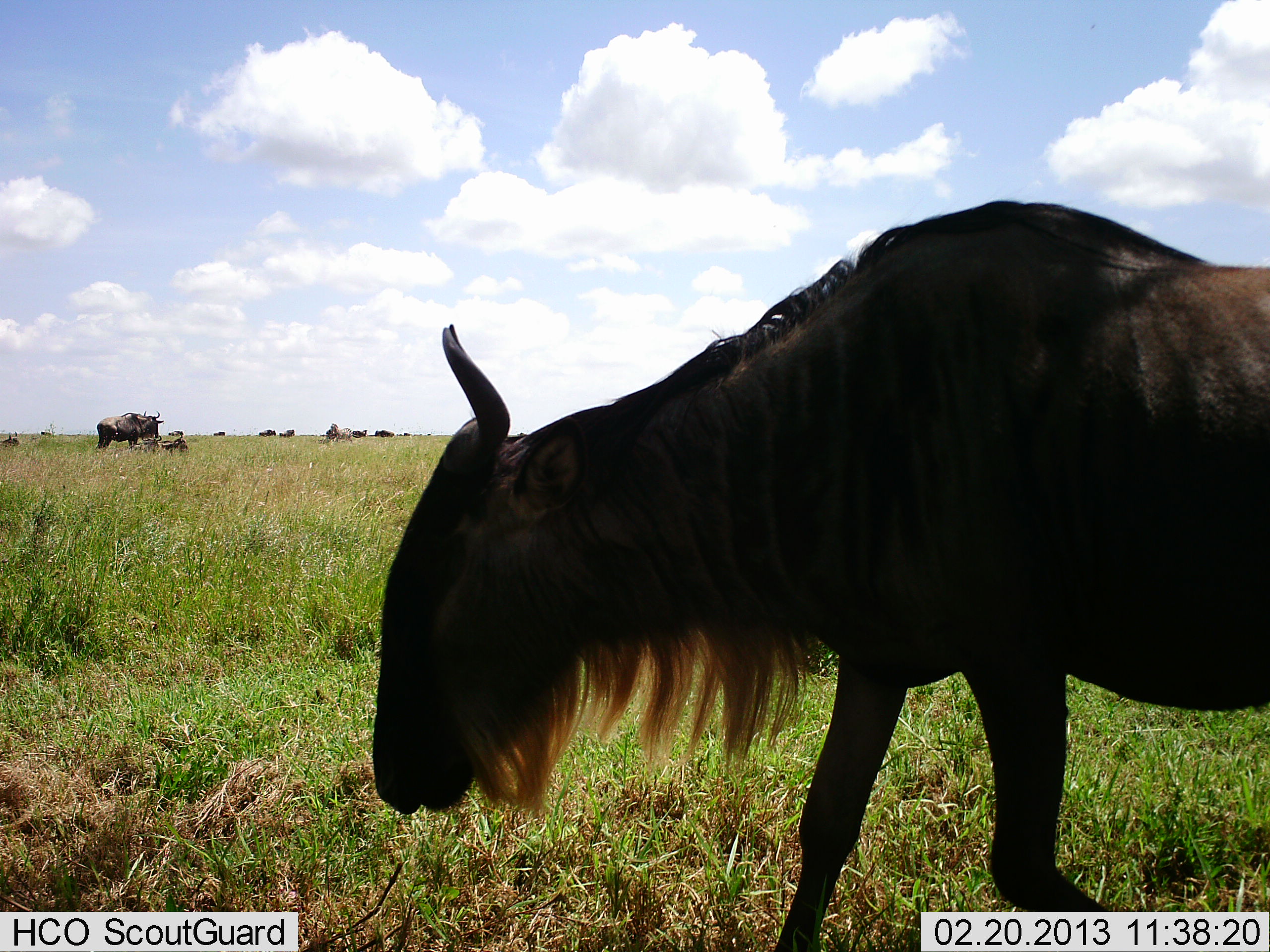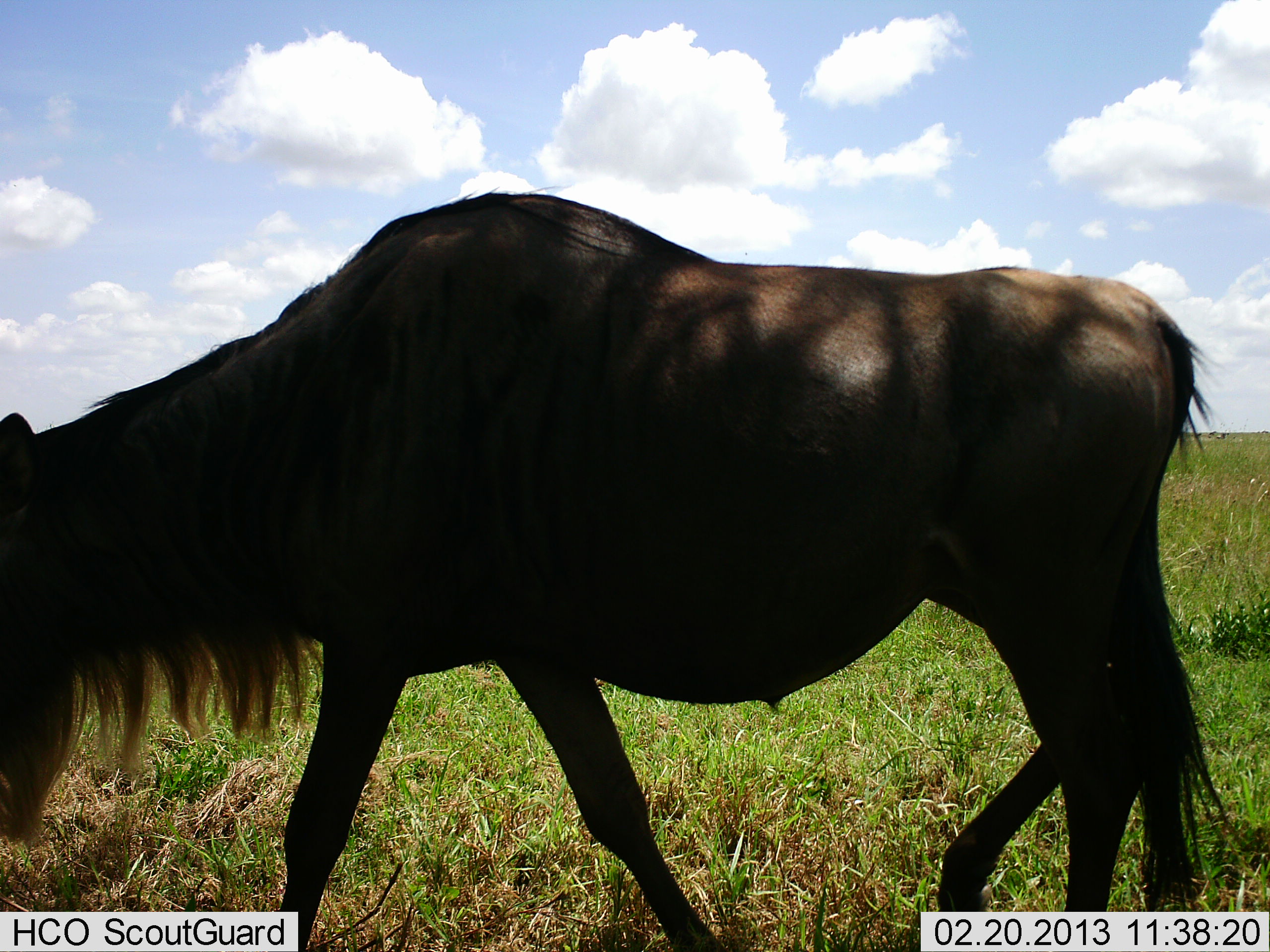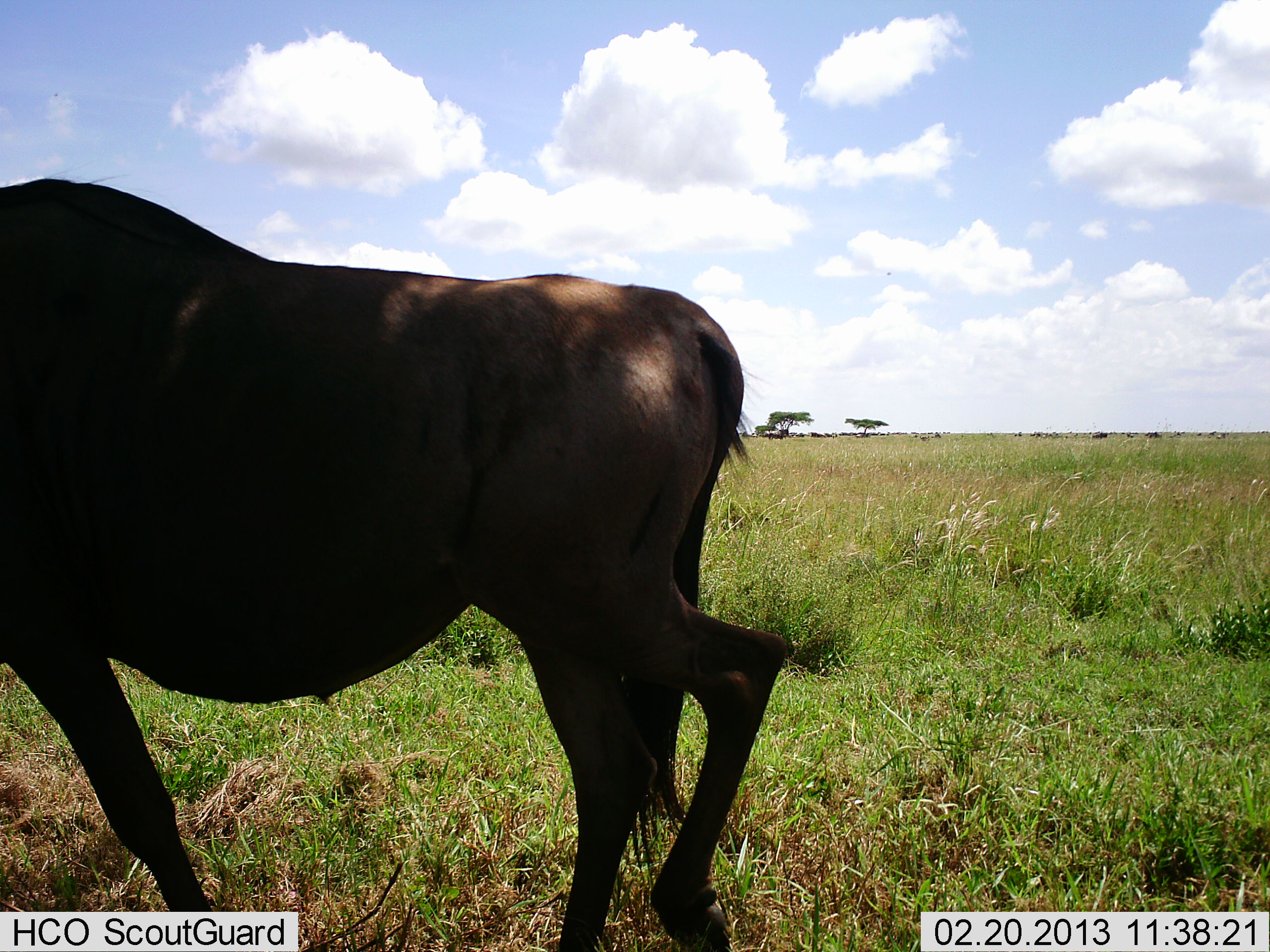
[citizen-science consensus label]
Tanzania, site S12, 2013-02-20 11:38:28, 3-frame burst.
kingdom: Animalia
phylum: Chordata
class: Mammalia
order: Artiodactyla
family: Bovidae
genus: Connochaetes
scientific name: Connochaetes taurinus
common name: blue wildebeest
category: wildebeest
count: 10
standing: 65%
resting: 15%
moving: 85%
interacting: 0%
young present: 5%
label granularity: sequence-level